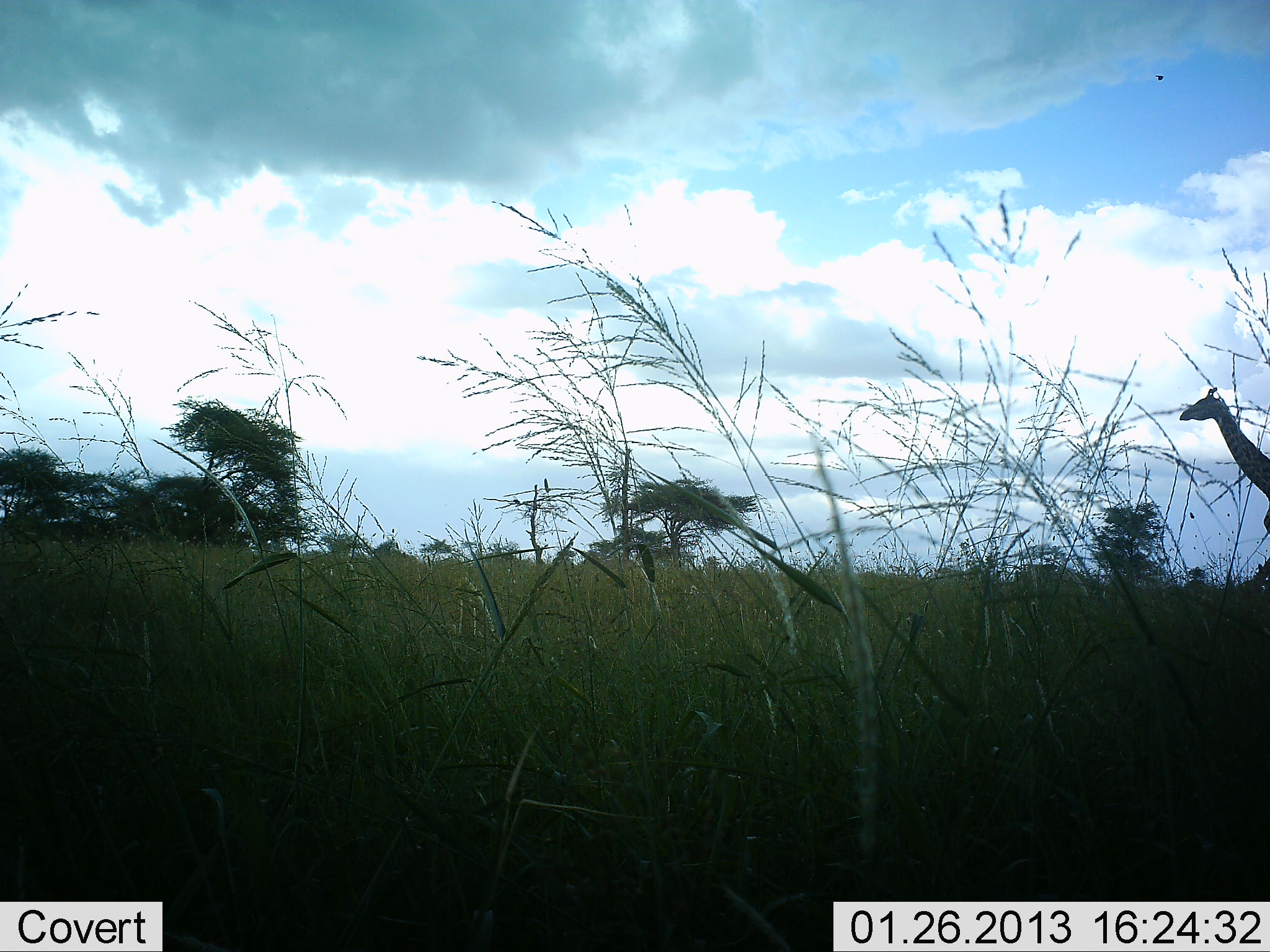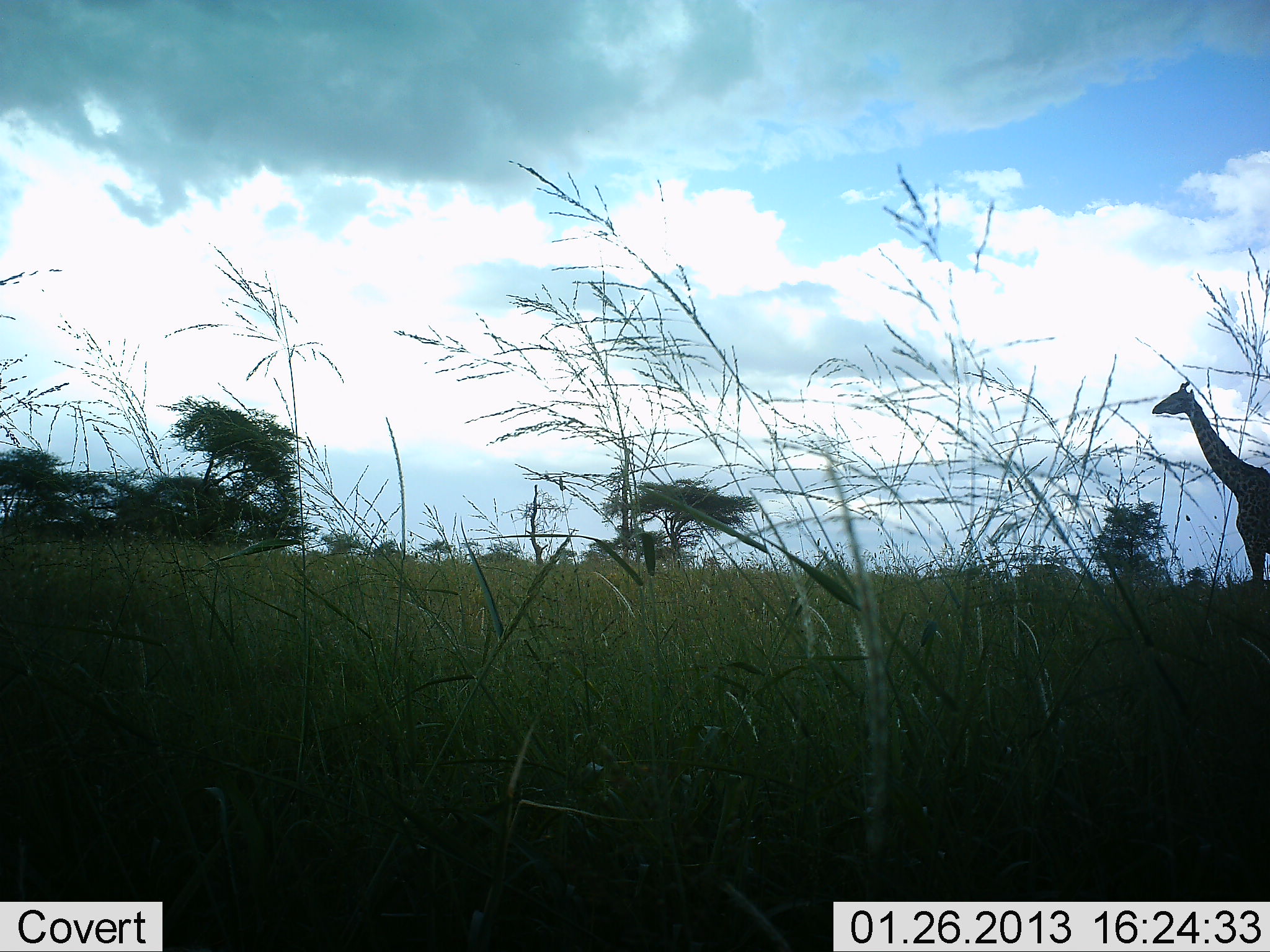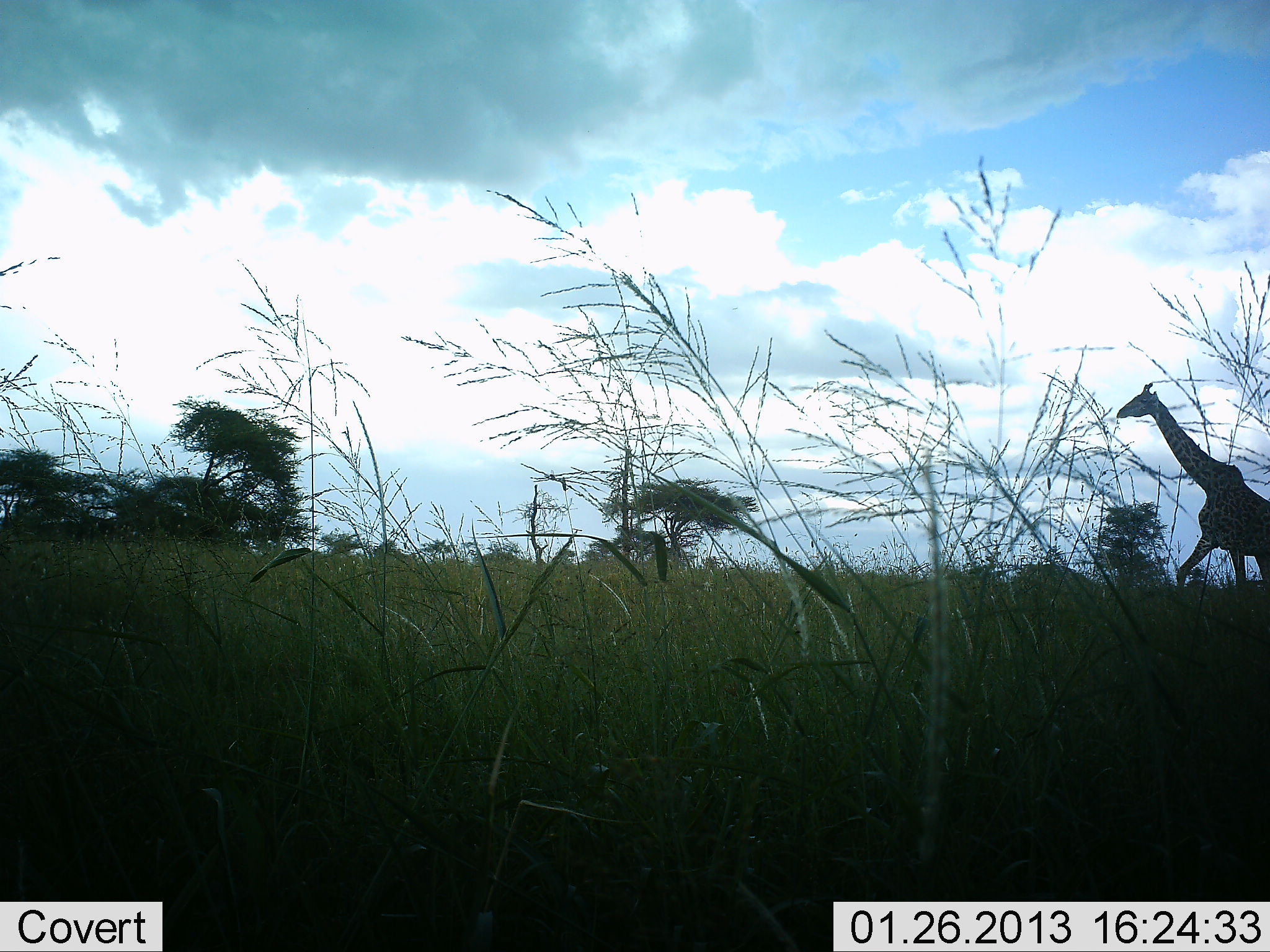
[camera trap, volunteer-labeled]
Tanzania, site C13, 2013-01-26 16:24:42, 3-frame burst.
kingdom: Animalia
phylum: Chordata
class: Mammalia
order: Artiodactyla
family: Giraffidae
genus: Giraffa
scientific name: Giraffa camelopardalis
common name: giraffe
Giraffe (Giraffa camelopardalis), count 1. Behavior (volunteer vote fractions): standing 26%, resting 0%, moving 89%, interacting 0%. Young present (vote fraction): 0%. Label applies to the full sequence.